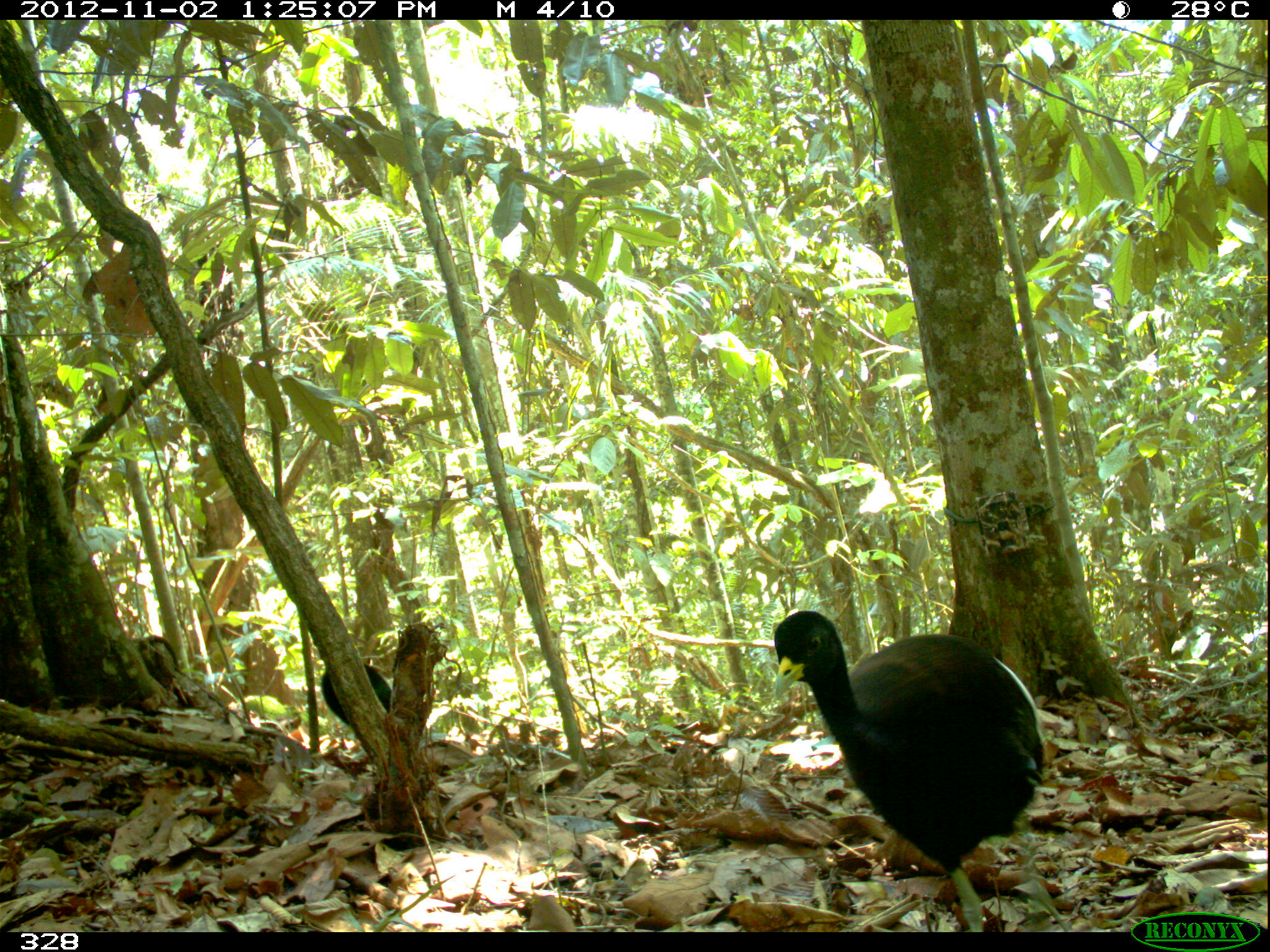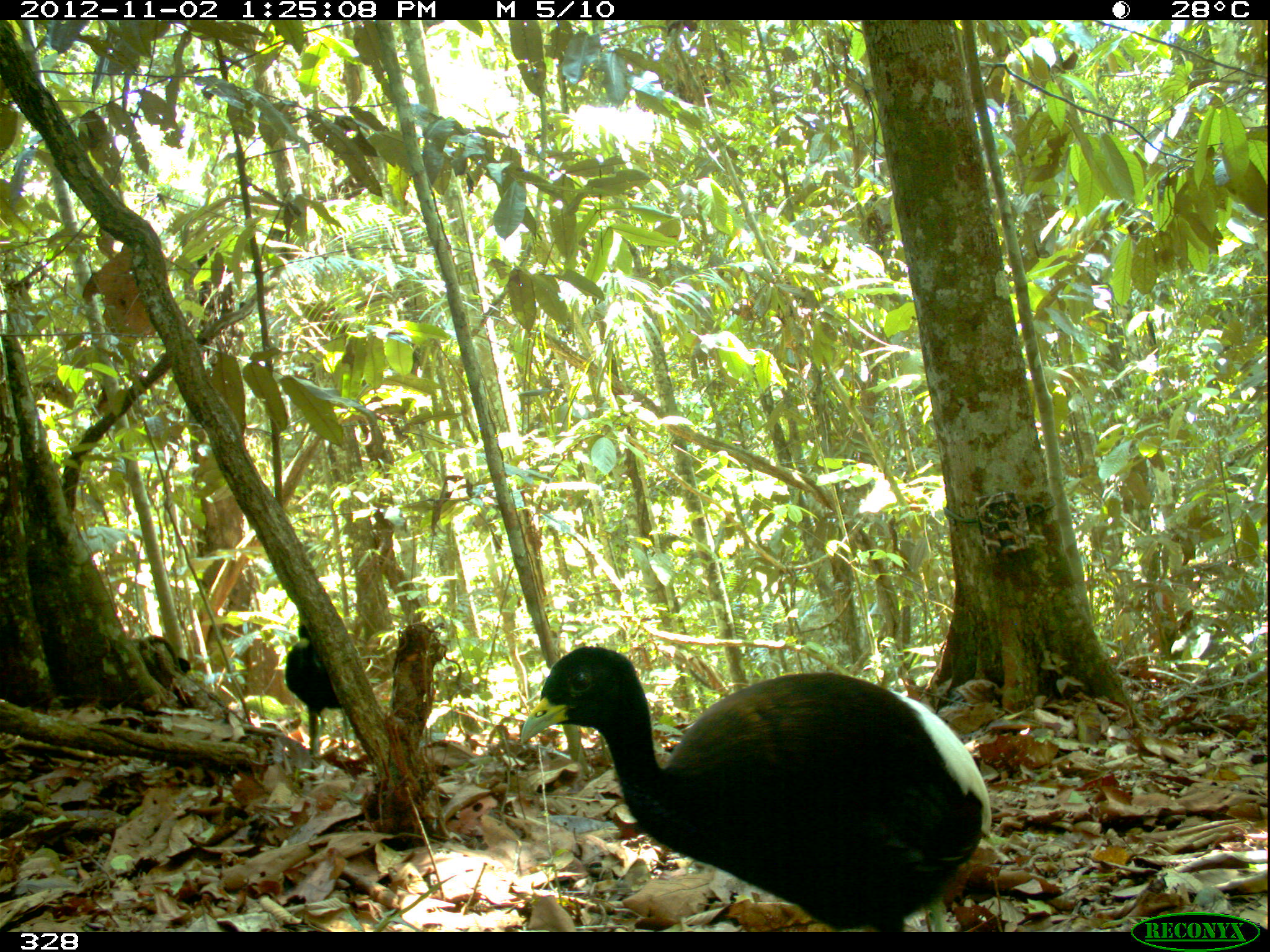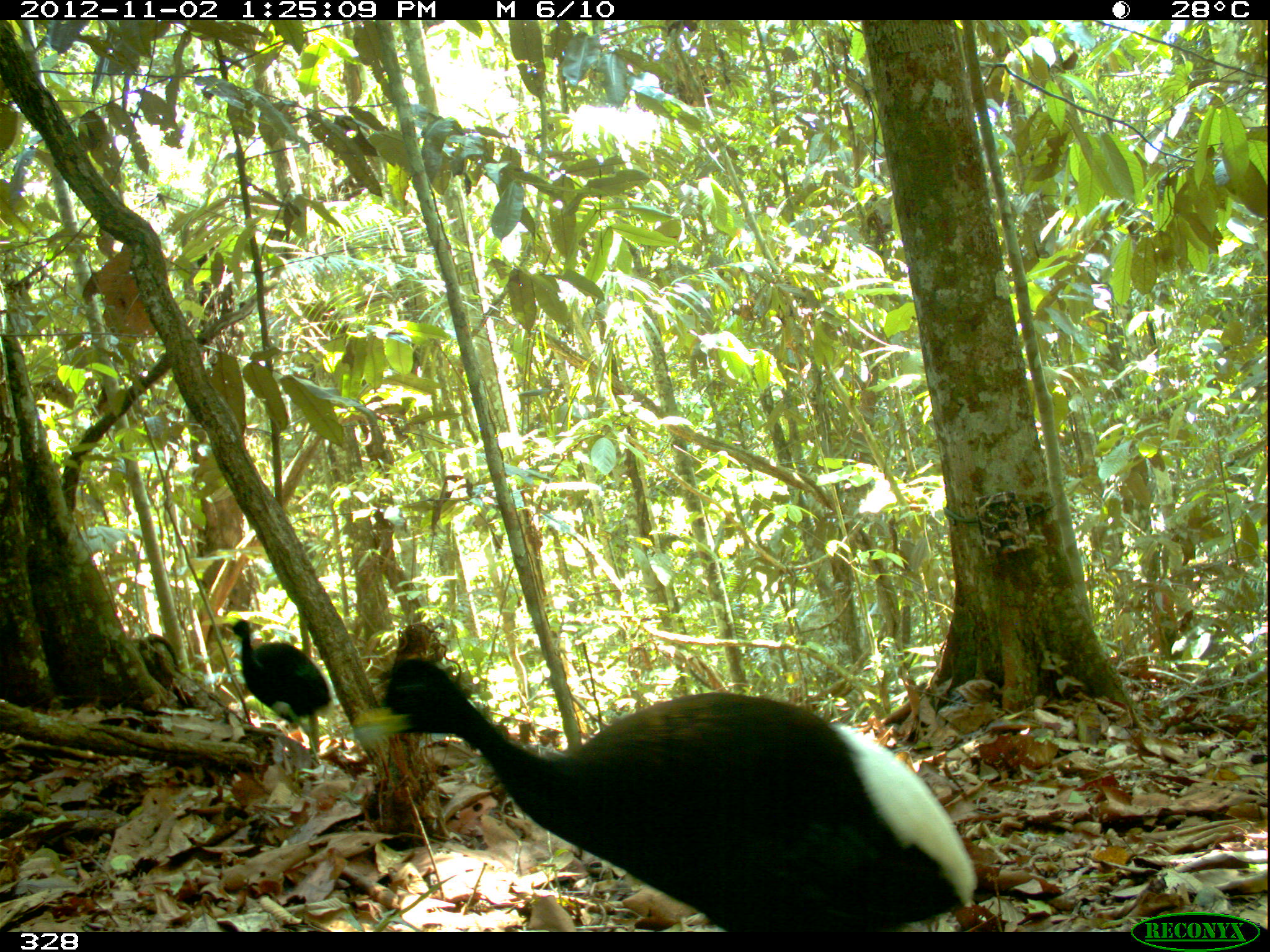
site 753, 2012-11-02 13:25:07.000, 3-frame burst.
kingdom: Animalia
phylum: Chordata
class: Aves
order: Gruiformes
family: Psophiidae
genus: Psophia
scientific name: Psophia leucoptera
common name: pale-winged trumpeter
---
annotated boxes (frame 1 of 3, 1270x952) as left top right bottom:
psophia leucoptera: 772 609 1044 932; 320 662 392 726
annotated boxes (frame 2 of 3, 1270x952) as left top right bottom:
psophia leucoptera: 519 644 993 932; 283 621 343 751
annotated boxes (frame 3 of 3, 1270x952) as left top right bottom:
psophia leucoptera: 345 657 978 932; 224 619 332 765